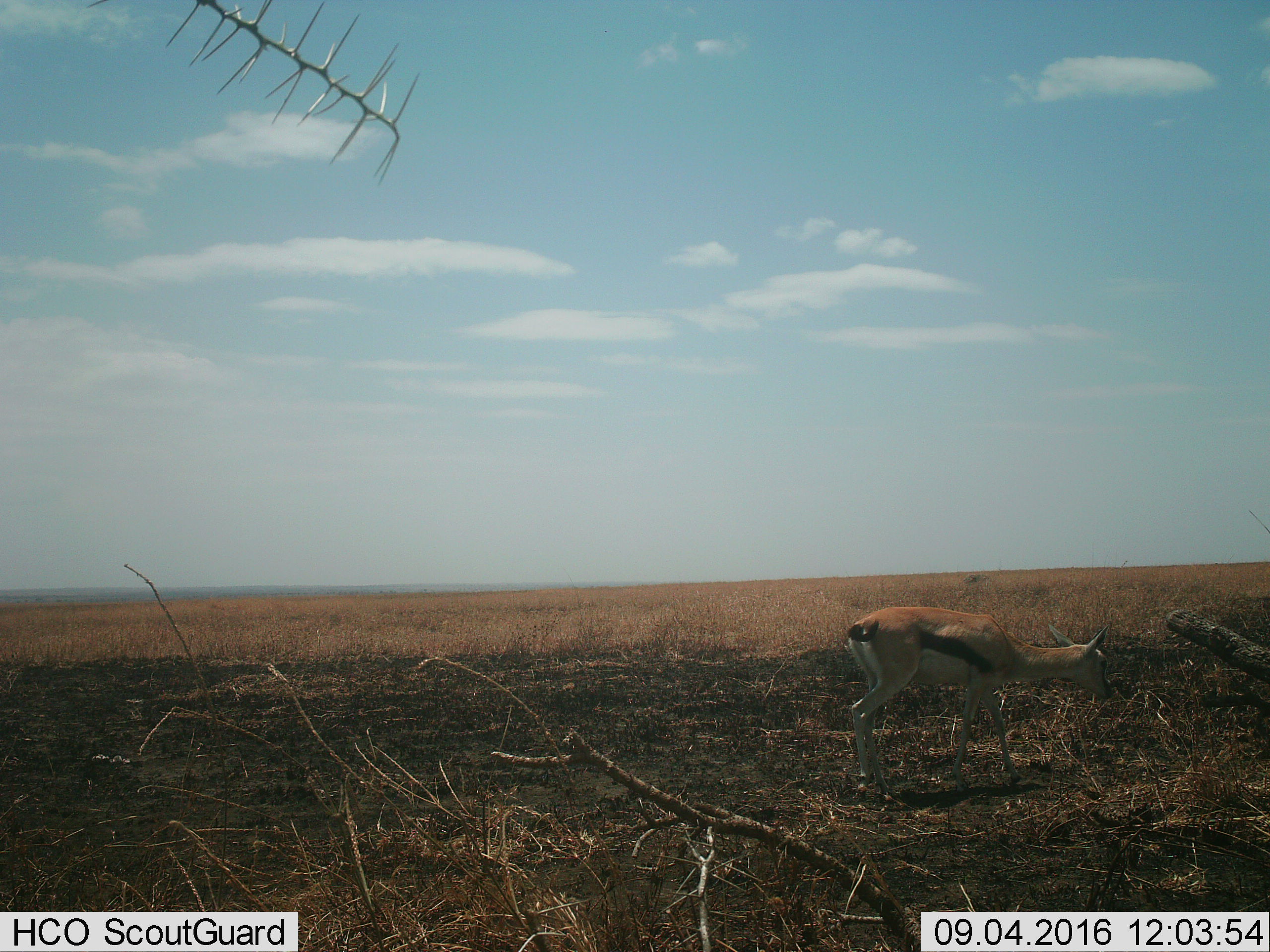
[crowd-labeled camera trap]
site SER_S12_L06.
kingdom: Animalia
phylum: Chordata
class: Mammalia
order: Artiodactyla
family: Bovidae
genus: Eudorcas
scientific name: Eudorcas thomsonii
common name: thomson's gazelle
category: gazellethomsons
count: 1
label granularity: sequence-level